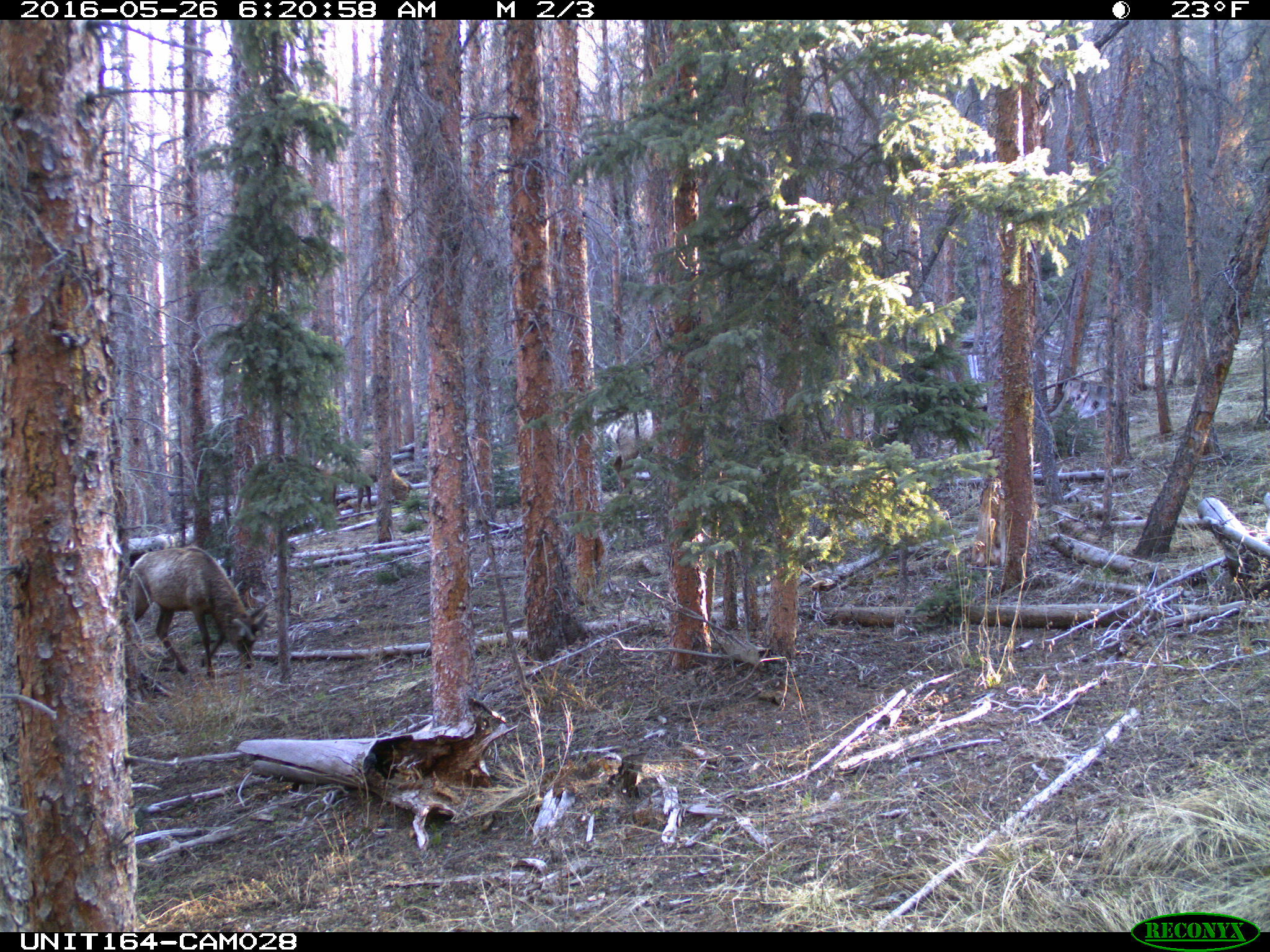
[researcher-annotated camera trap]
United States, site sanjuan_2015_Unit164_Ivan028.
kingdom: Animalia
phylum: Chordata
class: Mammalia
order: Artiodactyla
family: Cervidae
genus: Cervus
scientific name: Cervus elaphus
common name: red deer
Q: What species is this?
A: Cervus elaphus (red deer).